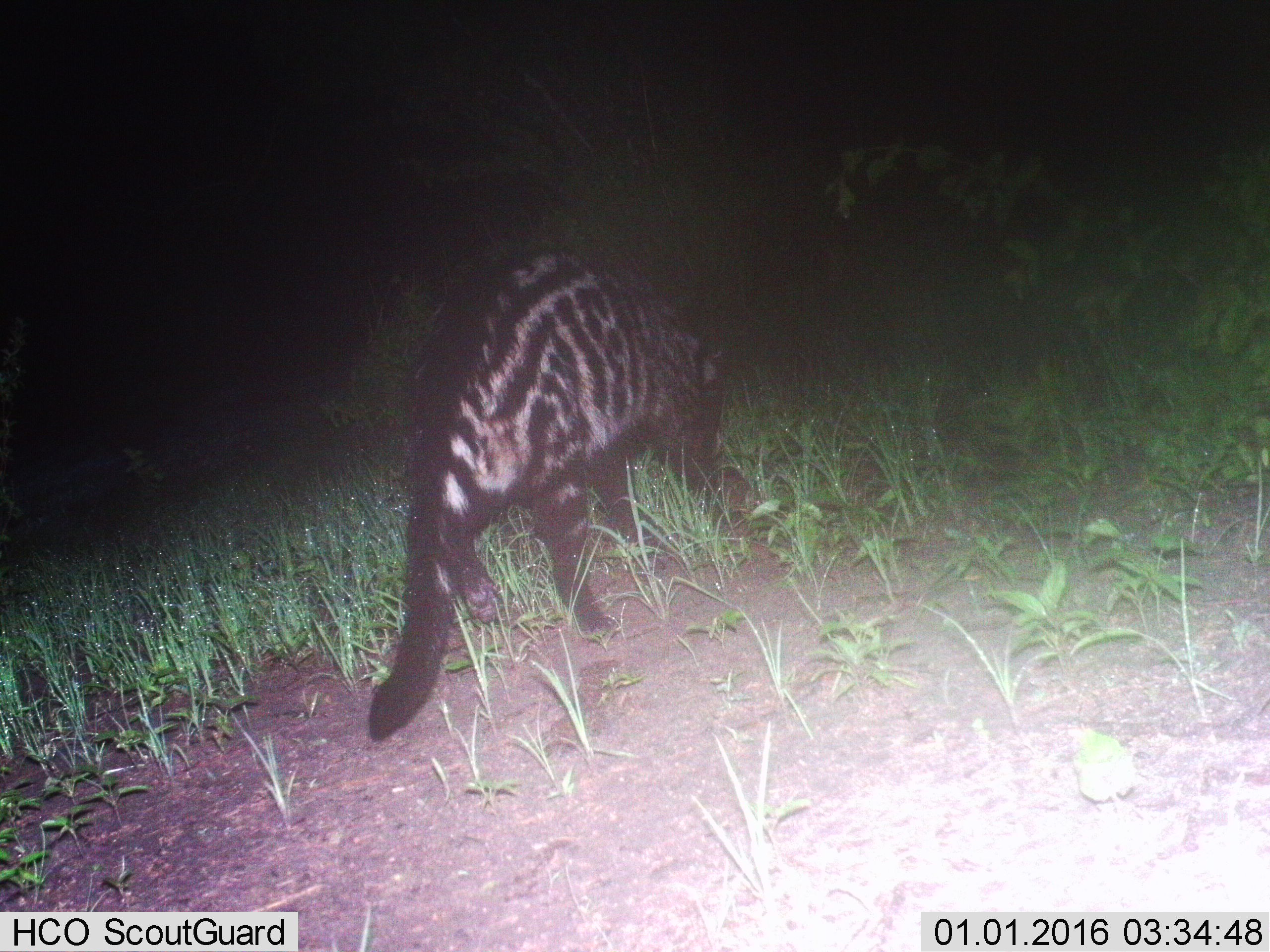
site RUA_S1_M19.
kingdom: Animalia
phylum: Chordata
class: Mammalia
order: Carnivora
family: Viverridae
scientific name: Viverridae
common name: civet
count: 1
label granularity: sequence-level